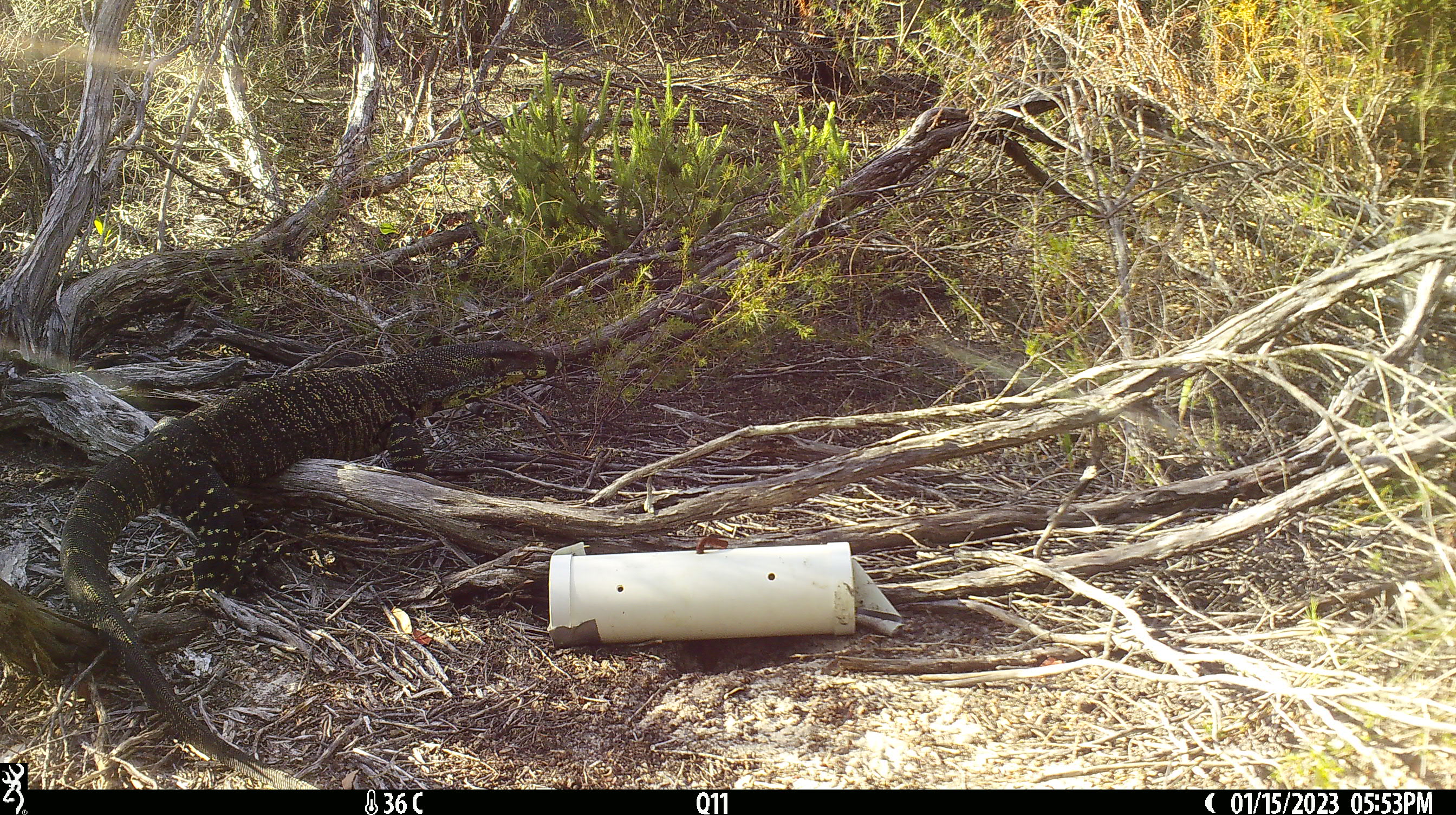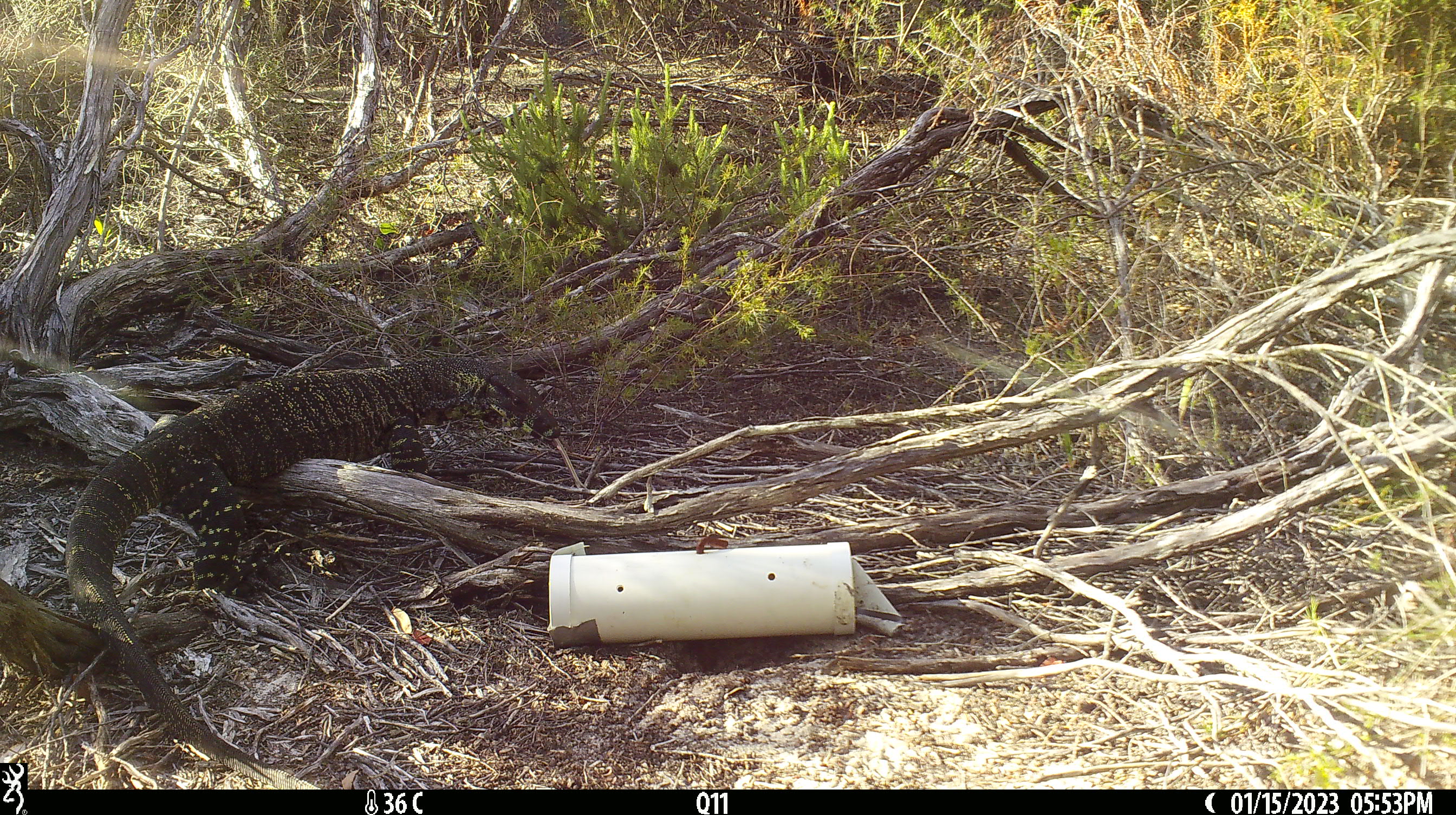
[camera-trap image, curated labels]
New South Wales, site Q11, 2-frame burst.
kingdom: Animalia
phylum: Chordata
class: Reptilia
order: Squamata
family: Varanidae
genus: Varanus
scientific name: Varanus varius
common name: lace monitor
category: goanna